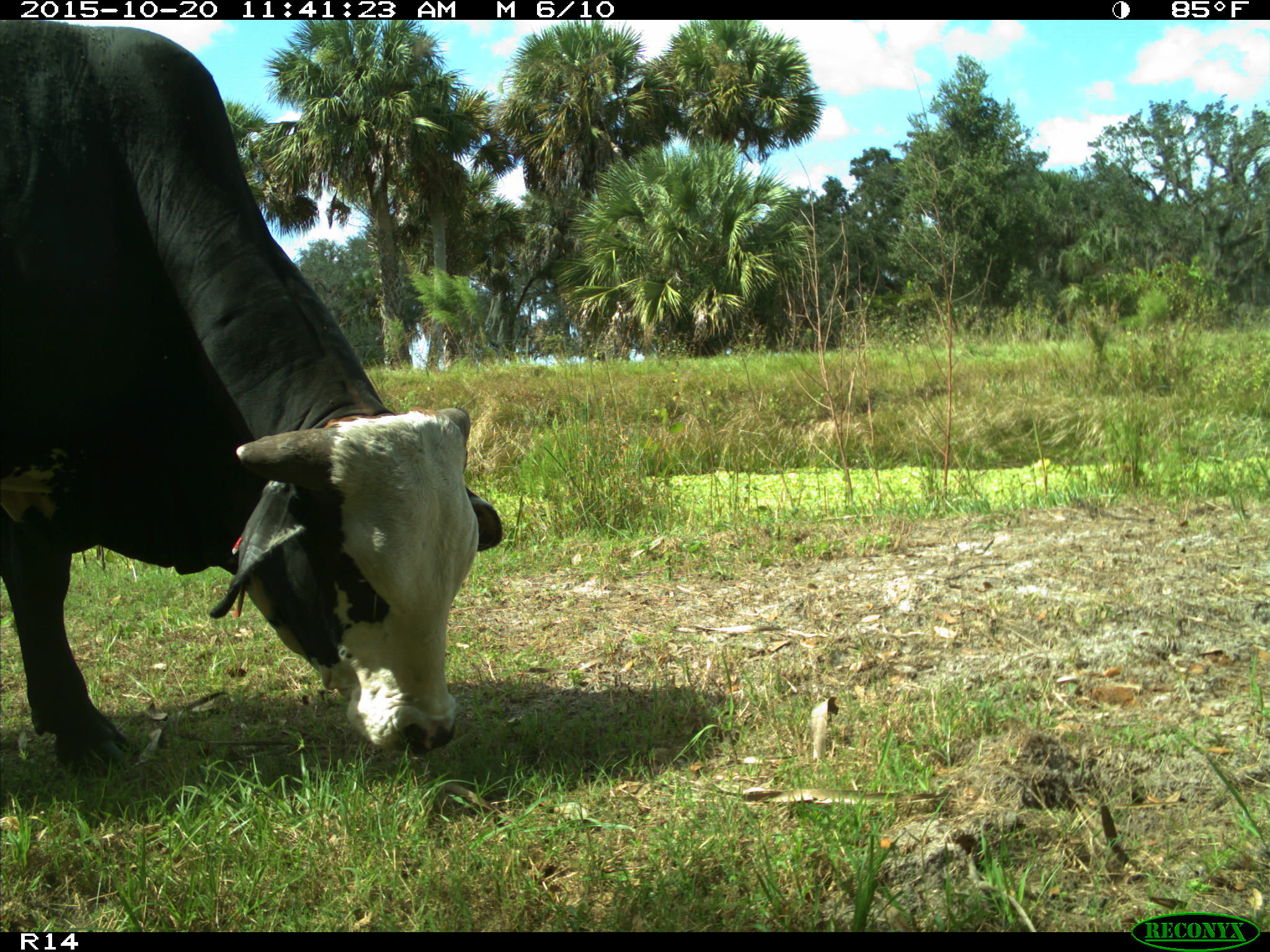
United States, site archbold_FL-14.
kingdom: Animalia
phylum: Chordata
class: Mammalia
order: Artiodactyla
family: Bovidae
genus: Bos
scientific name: Bos taurus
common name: domestic cow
Bos taurus (domestic cow).